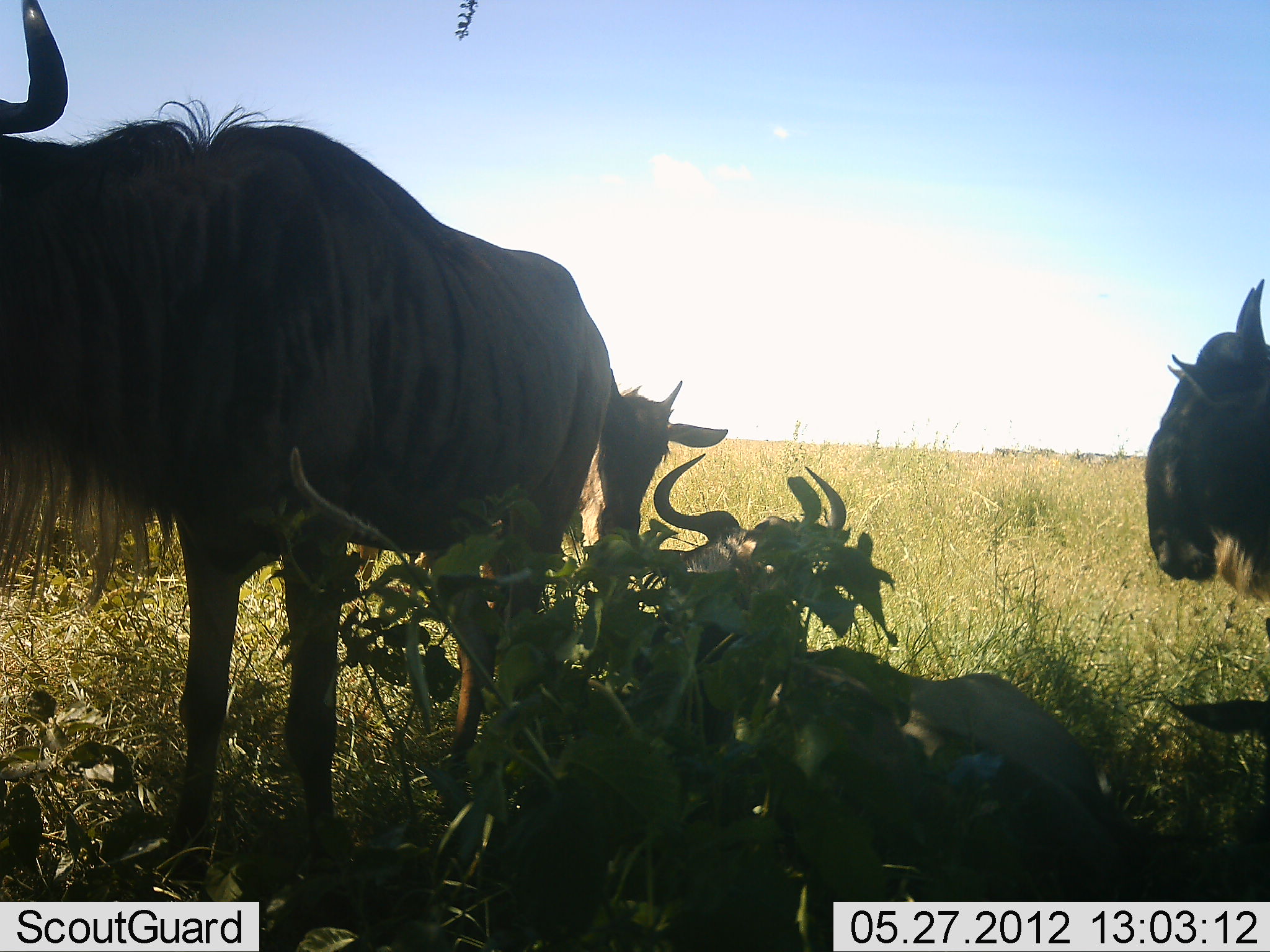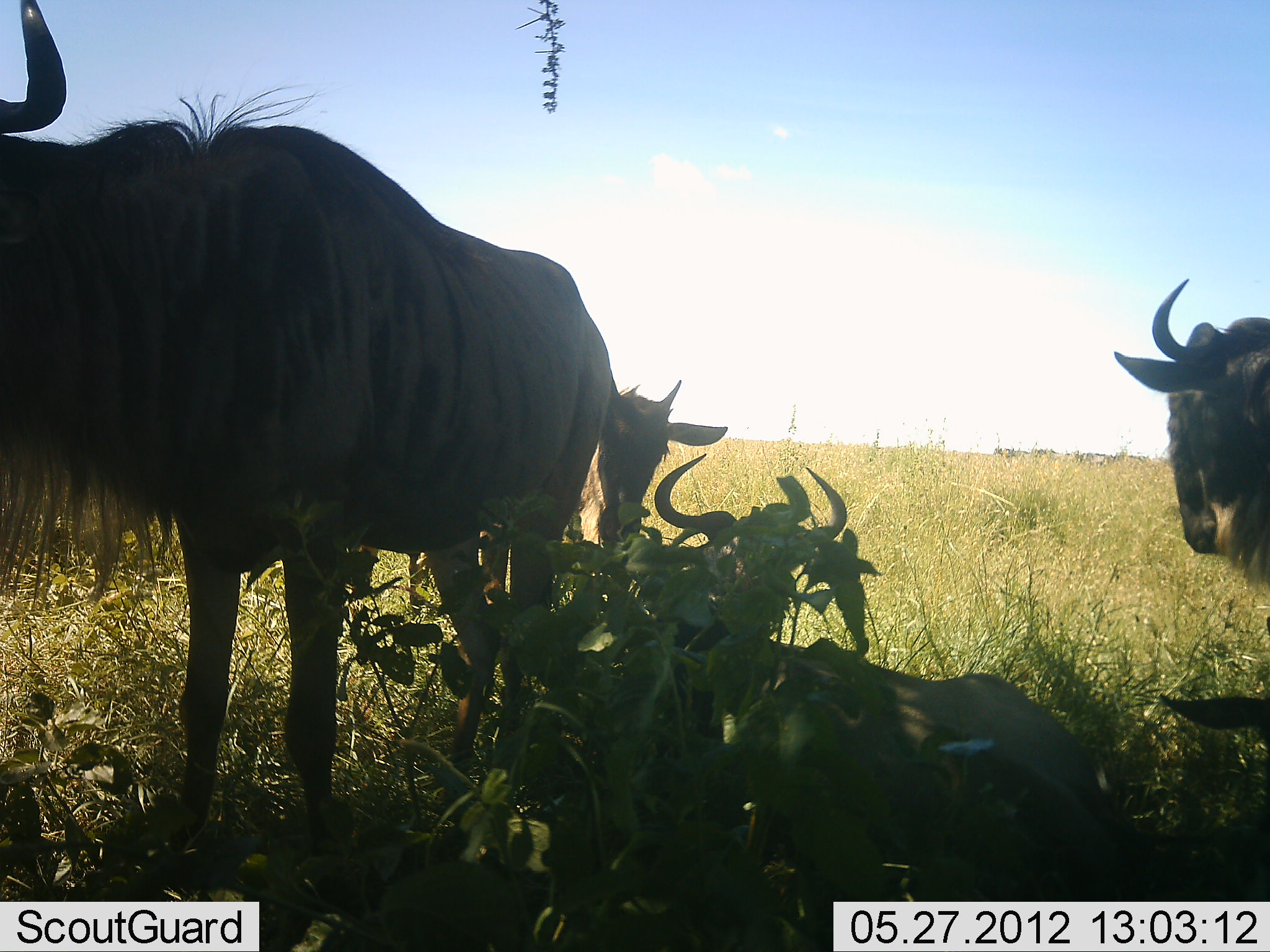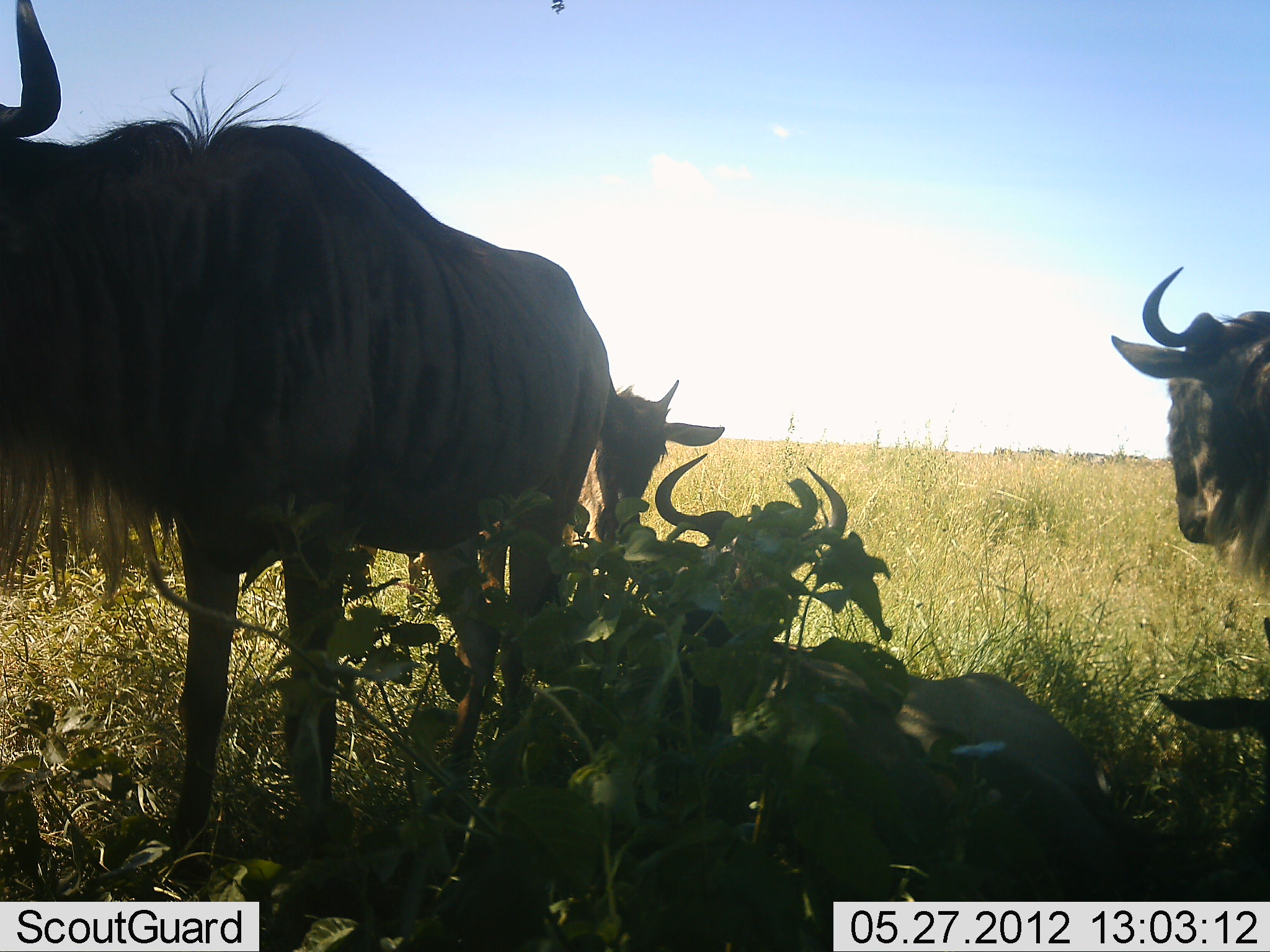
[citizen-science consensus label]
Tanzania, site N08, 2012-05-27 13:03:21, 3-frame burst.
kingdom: Animalia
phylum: Chordata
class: Mammalia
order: Artiodactyla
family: Bovidae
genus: Connochaetes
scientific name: Connochaetes taurinus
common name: blue wildebeest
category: wildebeest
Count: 4.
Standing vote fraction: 64%.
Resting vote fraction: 91%.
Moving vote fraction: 0%.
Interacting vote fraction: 0%.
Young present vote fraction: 5%.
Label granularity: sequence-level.